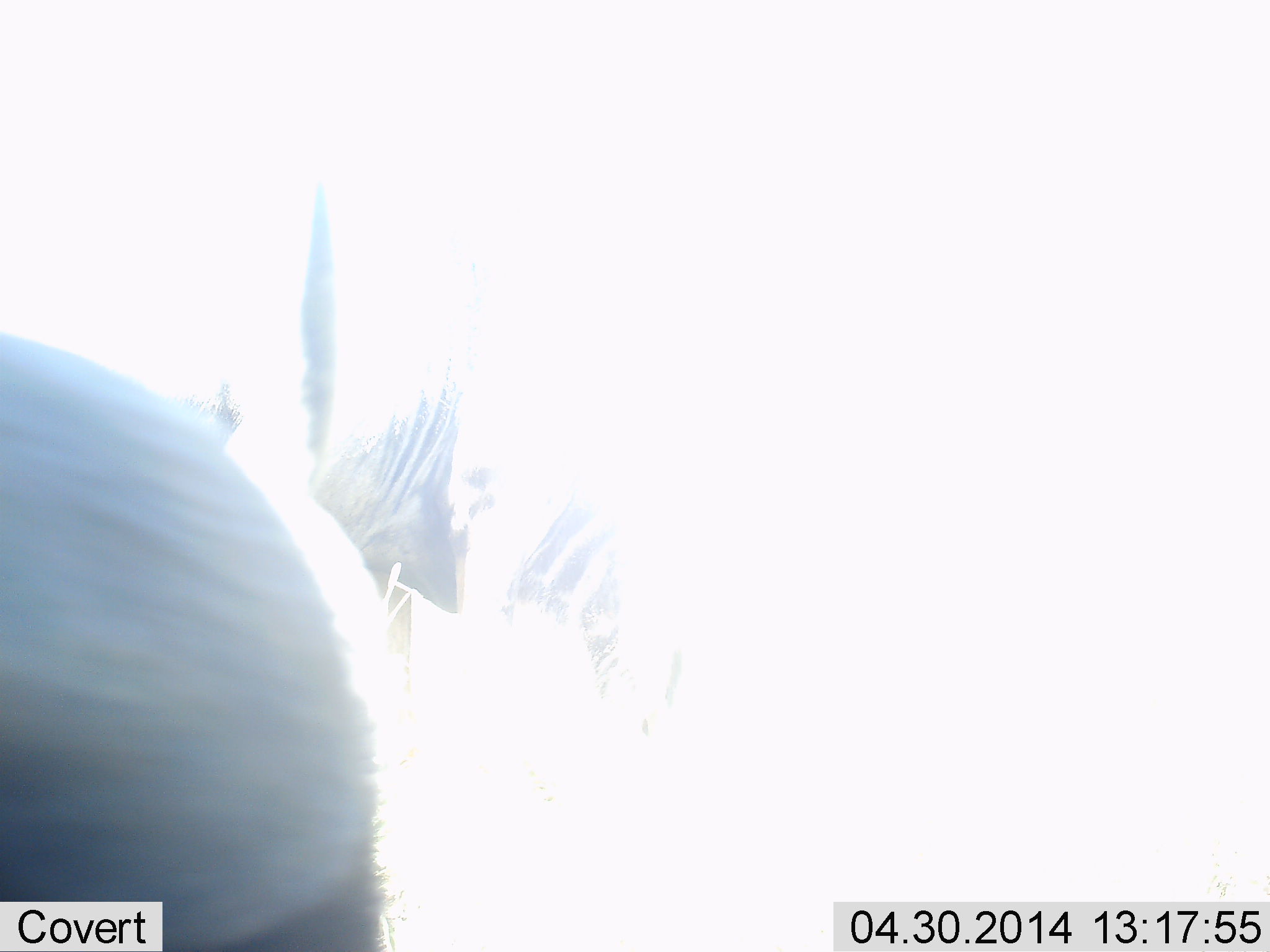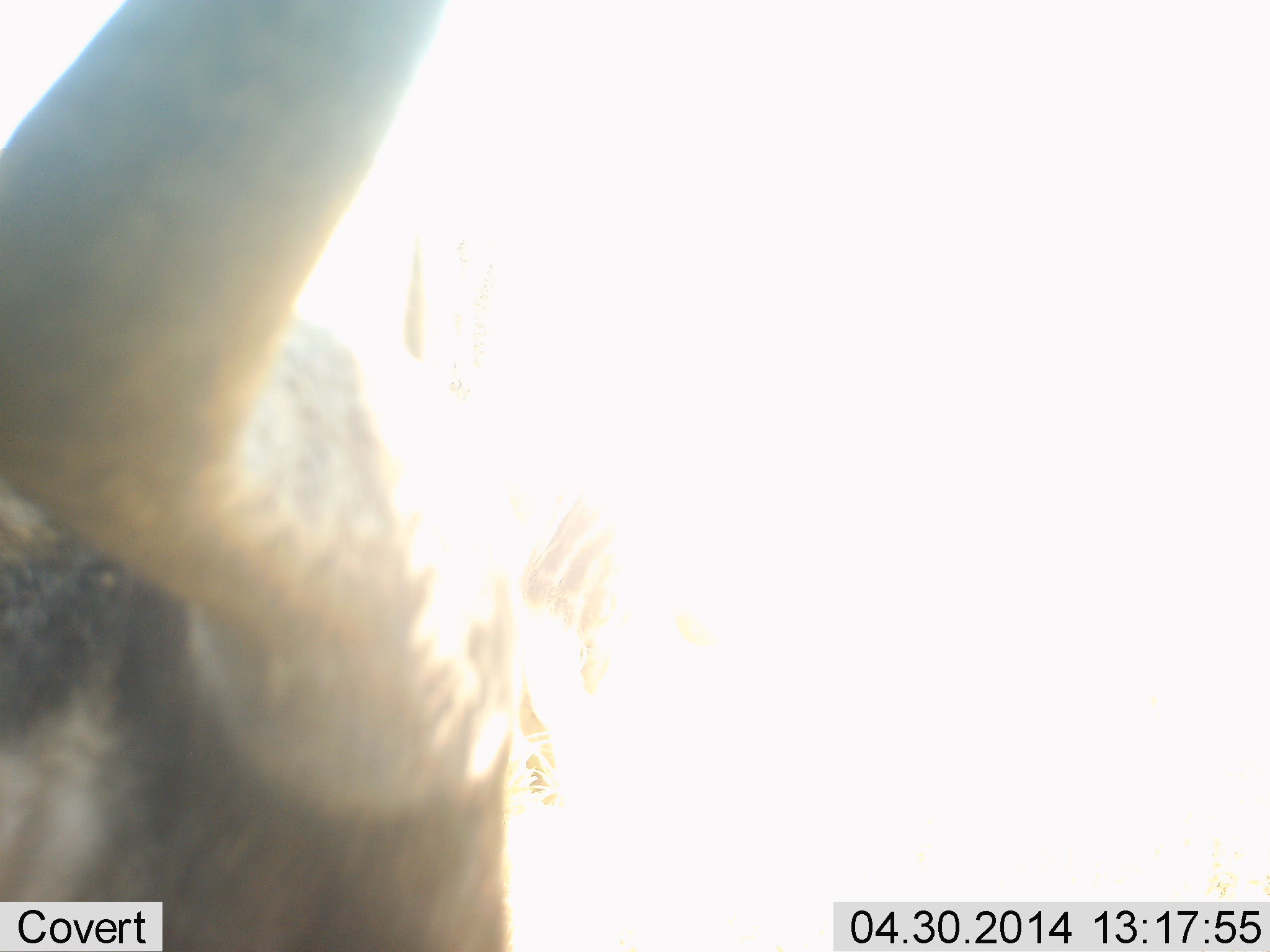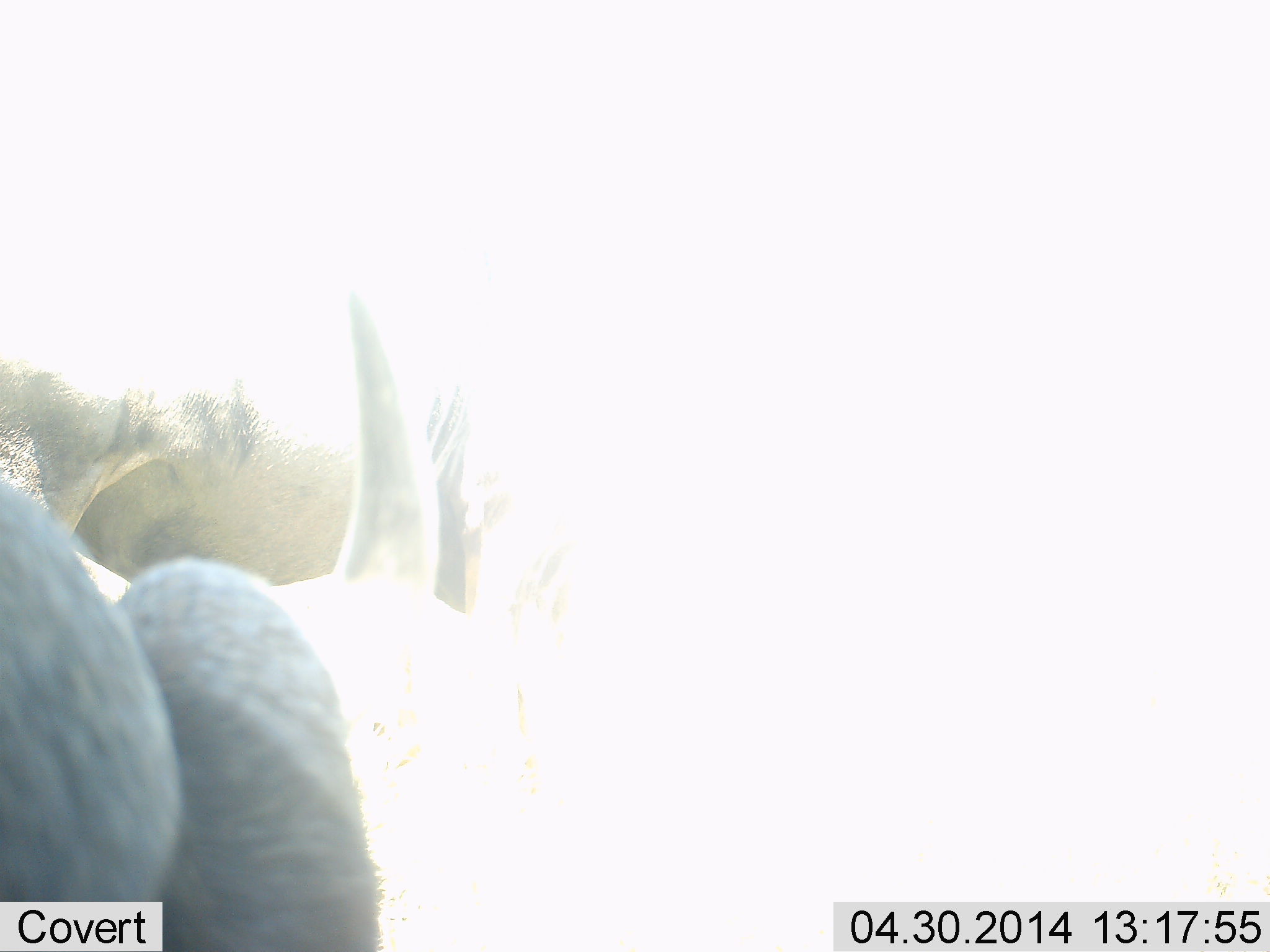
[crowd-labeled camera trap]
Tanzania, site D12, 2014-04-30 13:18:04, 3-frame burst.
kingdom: Animalia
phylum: Chordata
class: Mammalia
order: Artiodactyla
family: Bovidae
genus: Connochaetes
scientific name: Connochaetes taurinus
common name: blue wildebeest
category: wildebeest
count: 1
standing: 50%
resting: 20%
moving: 30%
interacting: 0%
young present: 0%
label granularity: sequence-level